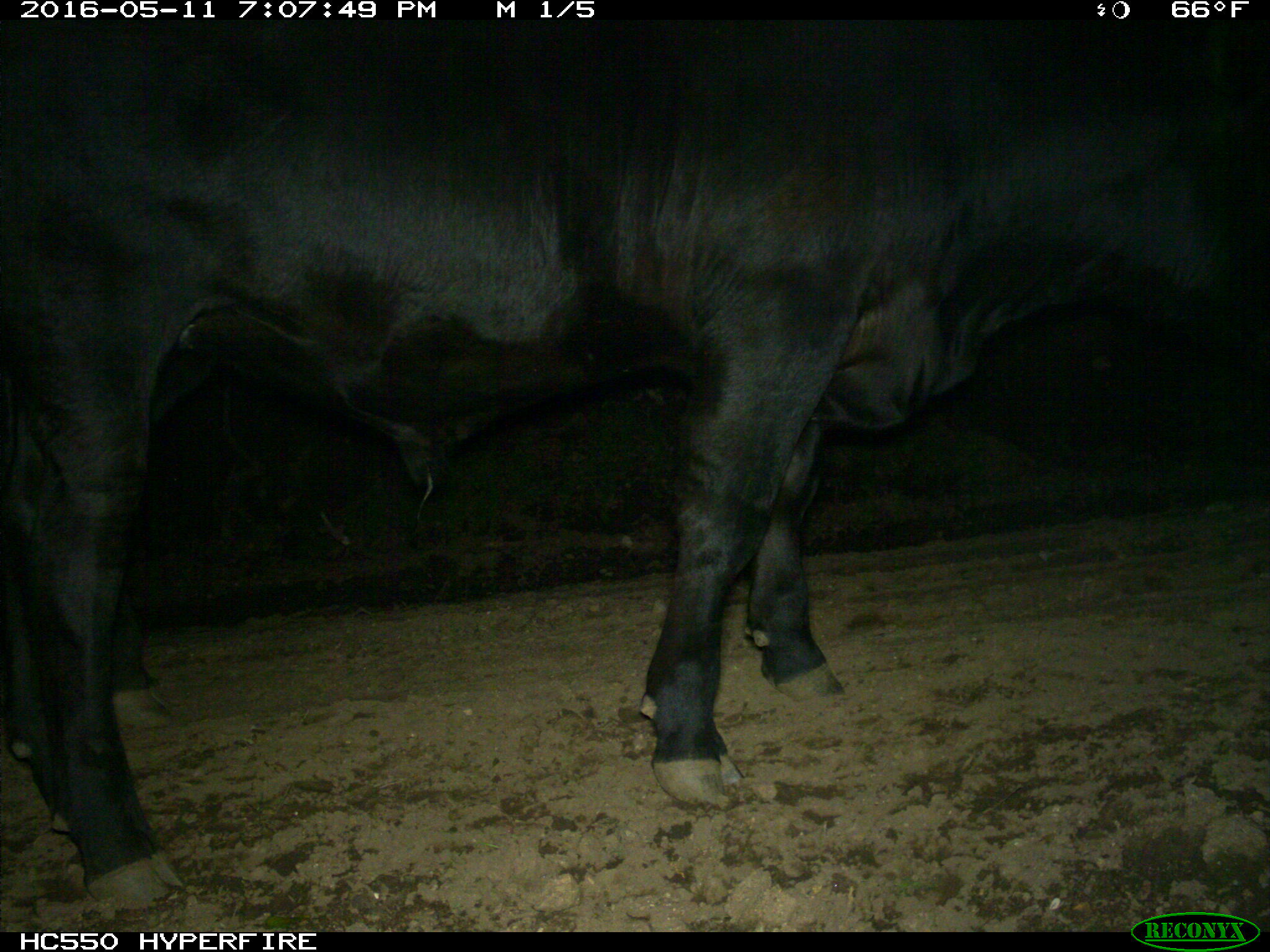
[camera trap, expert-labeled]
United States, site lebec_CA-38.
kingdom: Animalia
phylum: Chordata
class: Mammalia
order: Artiodactyla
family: Bovidae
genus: Bos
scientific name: Bos taurus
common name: domestic cow